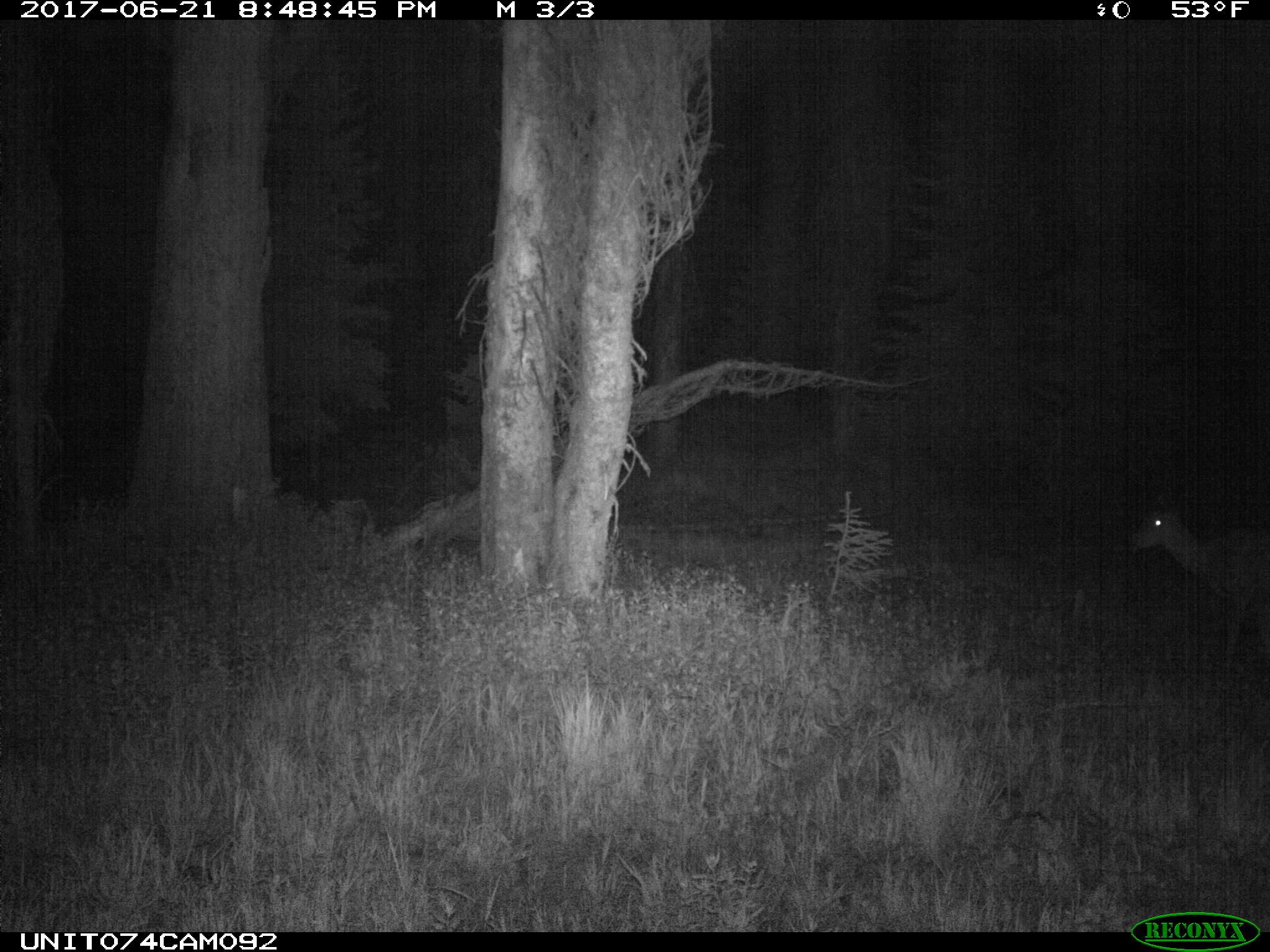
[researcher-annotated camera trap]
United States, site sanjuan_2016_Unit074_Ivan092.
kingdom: Animalia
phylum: Chordata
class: Mammalia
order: Artiodactyla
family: Cervidae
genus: Odocoileus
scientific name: Odocoileus hemionus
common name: mule deer